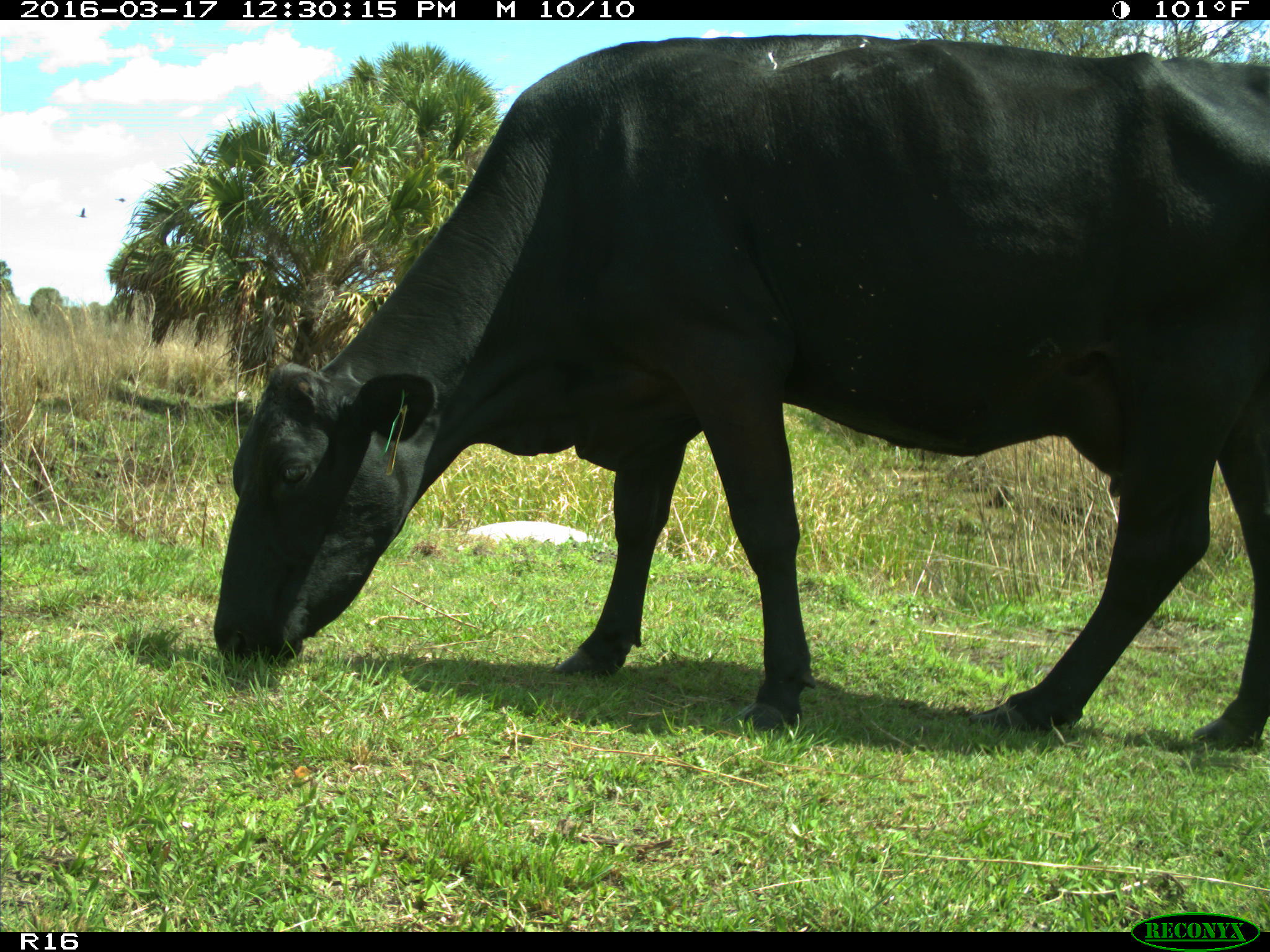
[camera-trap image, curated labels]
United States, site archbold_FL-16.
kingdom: Animalia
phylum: Chordata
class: Mammalia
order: Artiodactyla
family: Bovidae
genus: Bos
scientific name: Bos taurus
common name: domestic cow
Bos taurus (domestic cow).